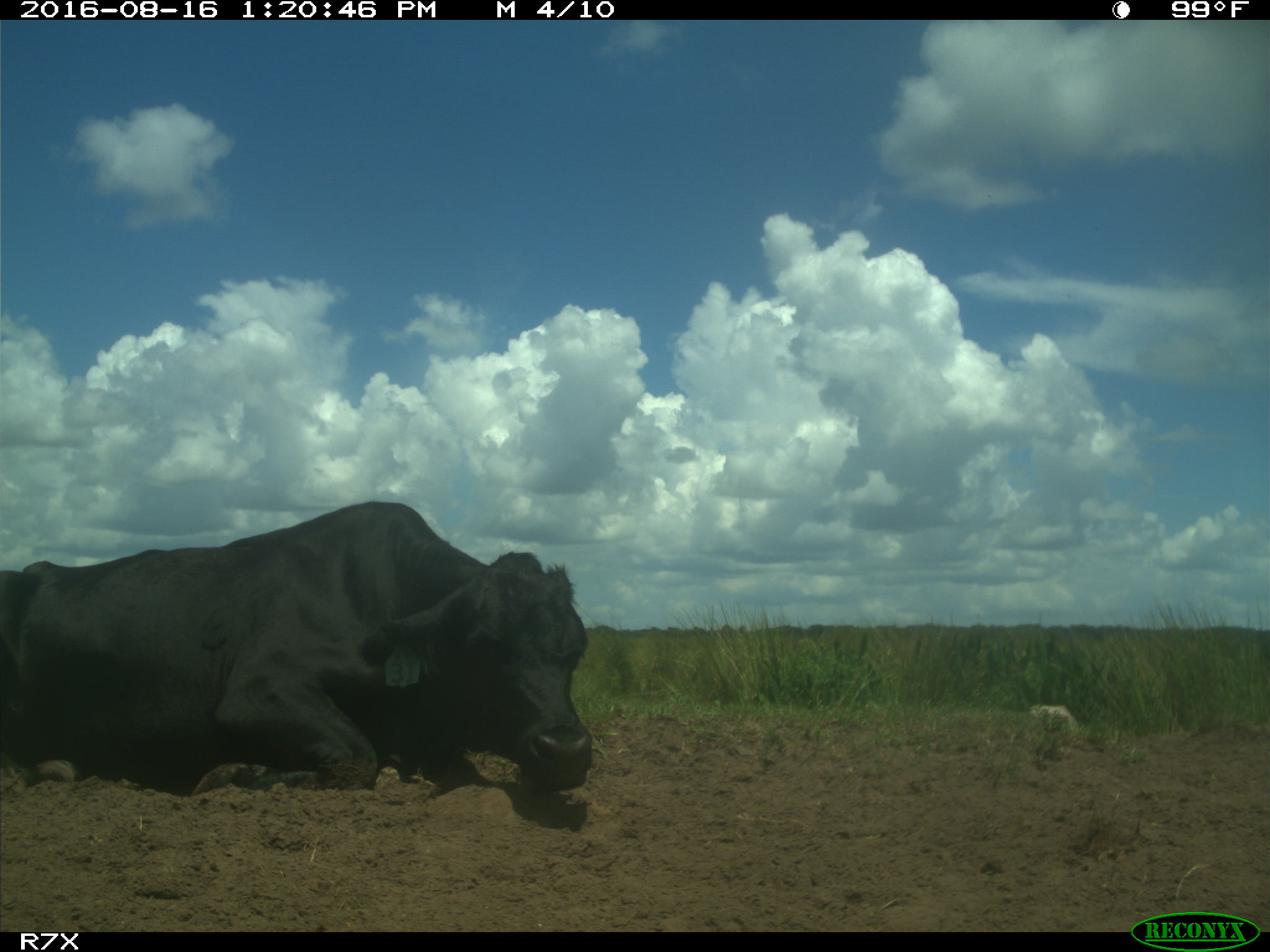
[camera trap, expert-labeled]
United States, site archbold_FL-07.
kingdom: Animalia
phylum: Chordata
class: Mammalia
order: Artiodactyla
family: Bovidae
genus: Bos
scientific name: Bos taurus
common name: domestic cow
Bos taurus (domestic cow).